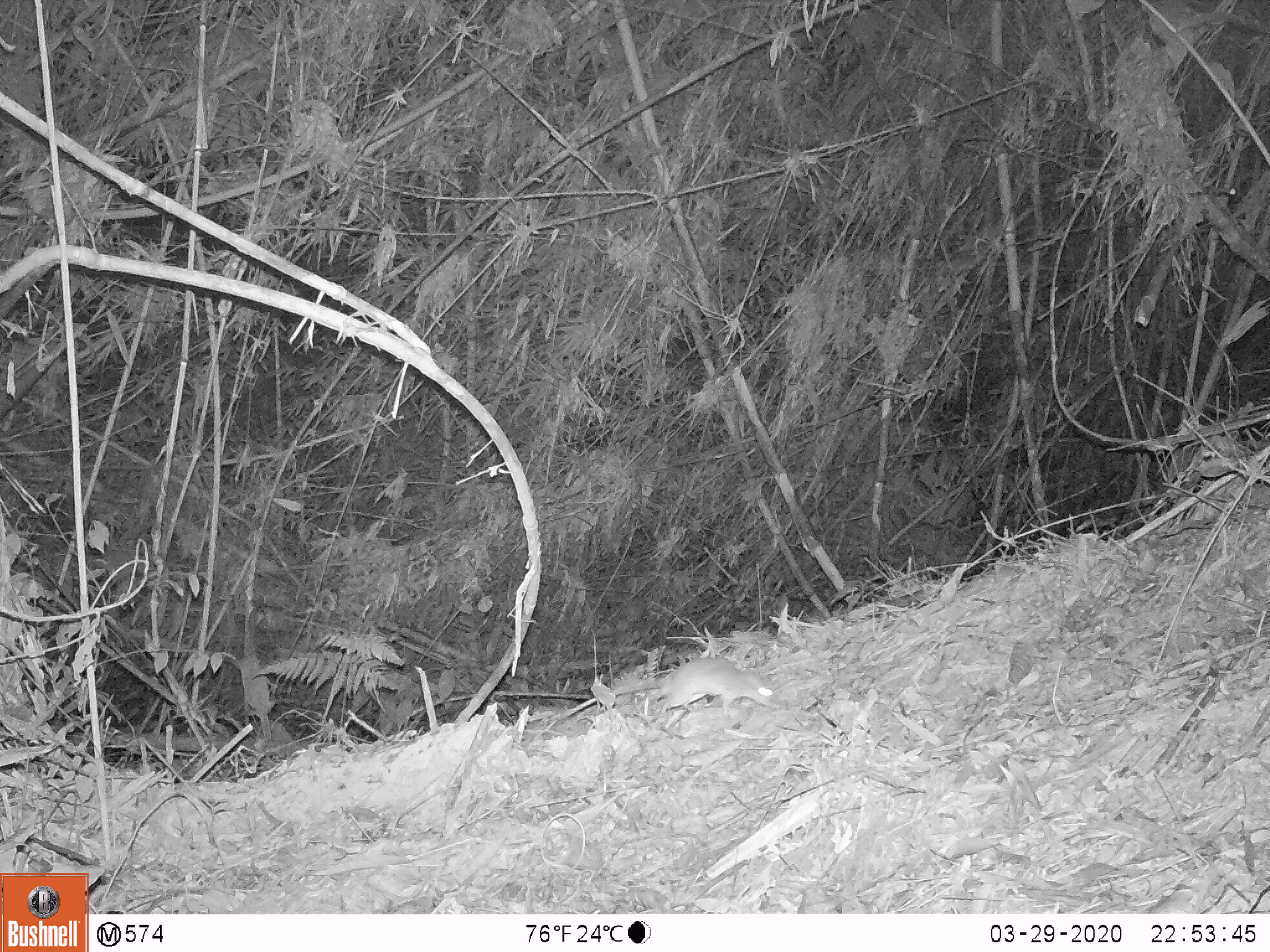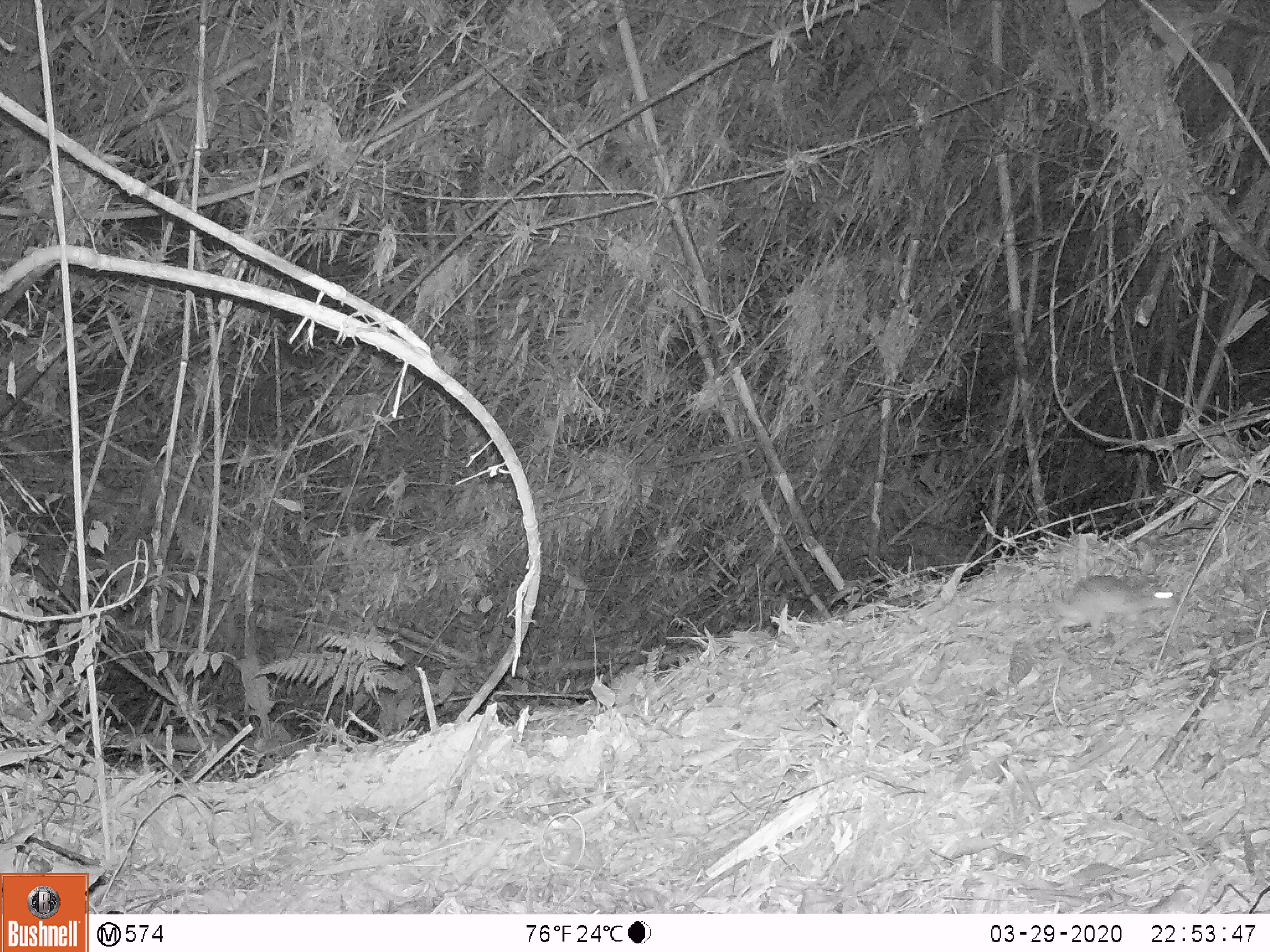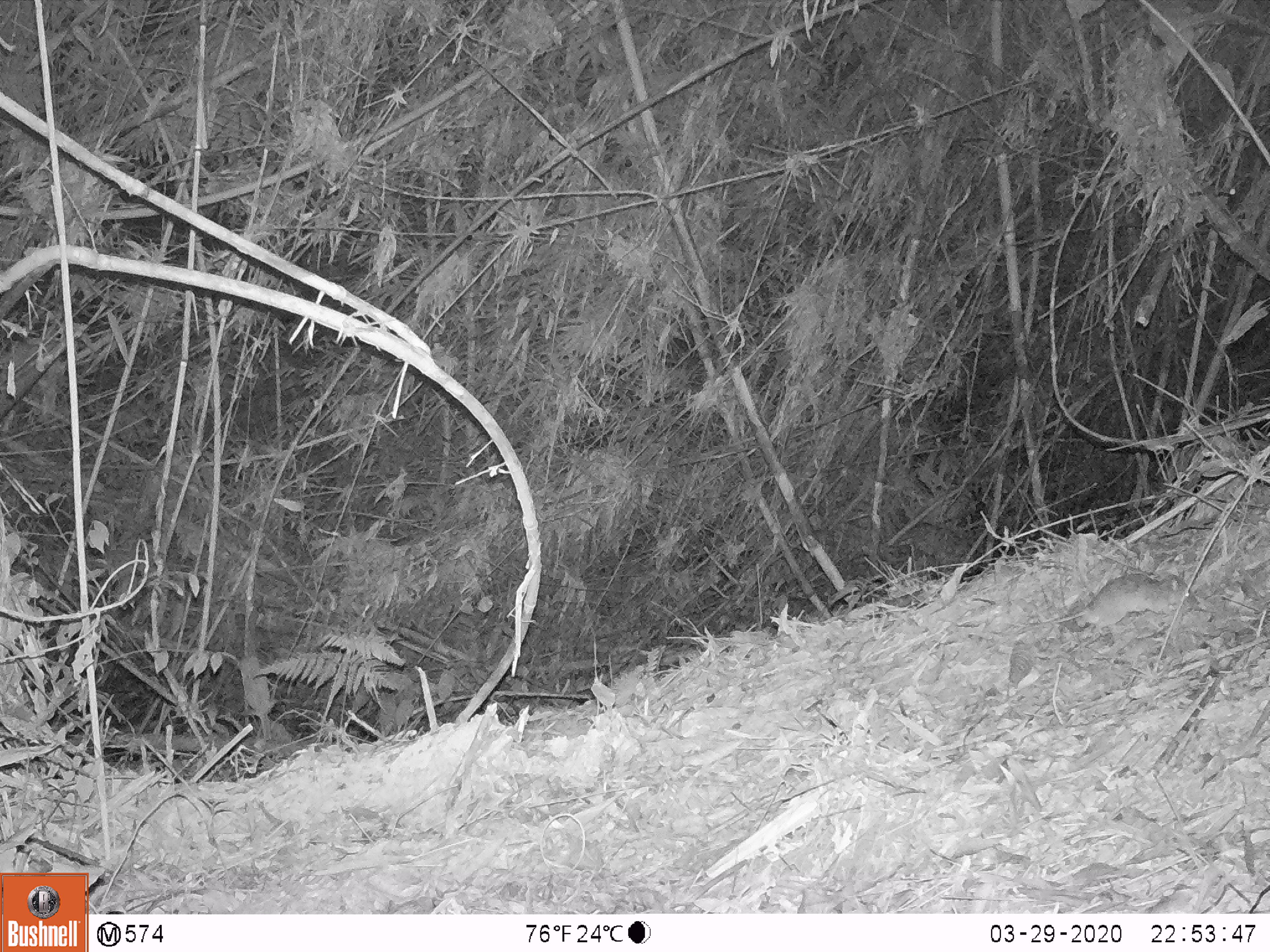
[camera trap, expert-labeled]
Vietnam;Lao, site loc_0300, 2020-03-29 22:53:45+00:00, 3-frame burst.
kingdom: Animalia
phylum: Chordata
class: Mammalia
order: Rodentia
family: Muridae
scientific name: Muridae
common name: old-world mice and rats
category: unidentified murid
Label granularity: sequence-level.